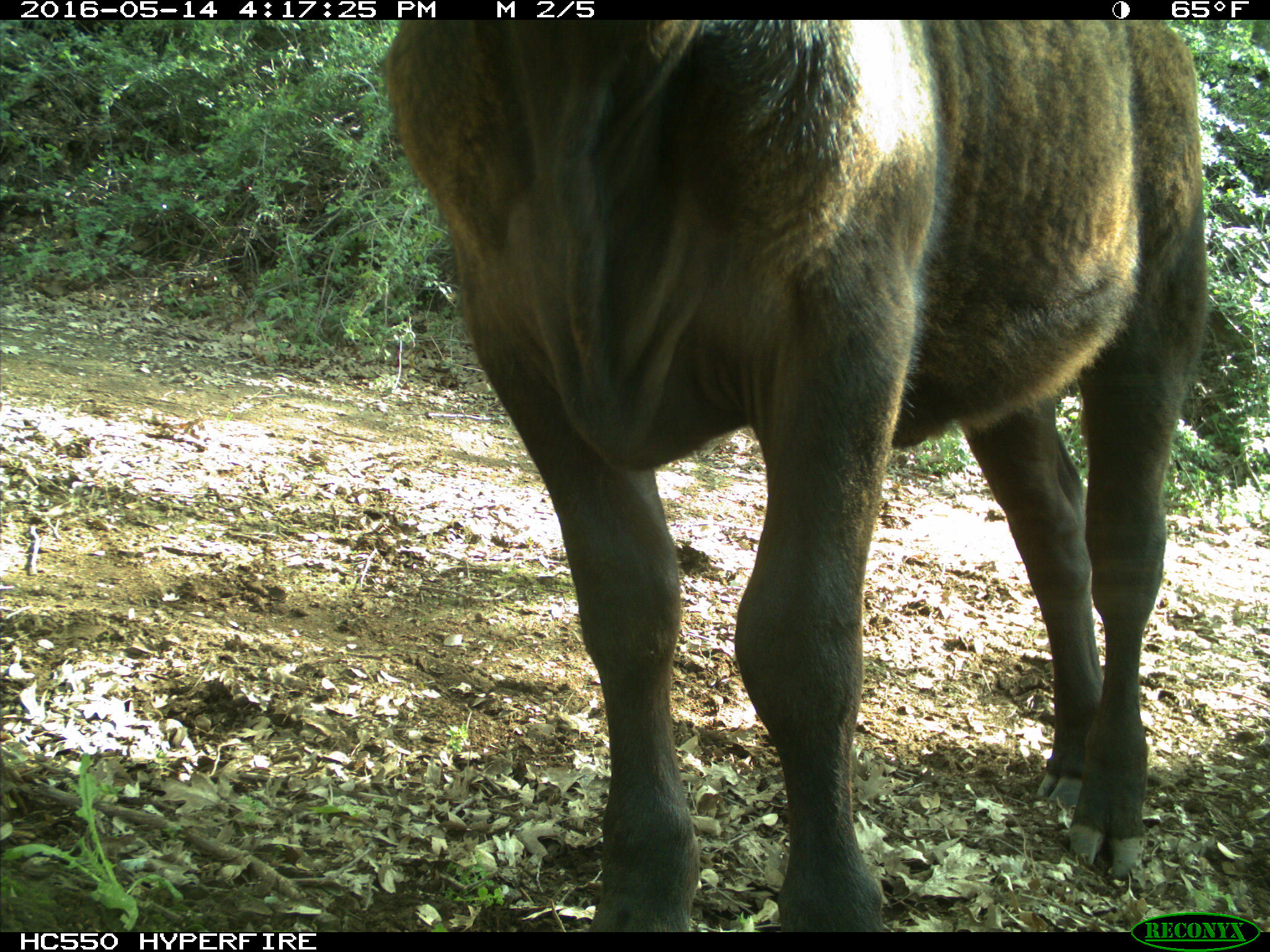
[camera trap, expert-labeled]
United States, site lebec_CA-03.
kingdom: Animalia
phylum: Chordata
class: Mammalia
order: Artiodactyla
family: Bovidae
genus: Bos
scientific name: Bos taurus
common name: domestic cow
Bos taurus (domestic cow).